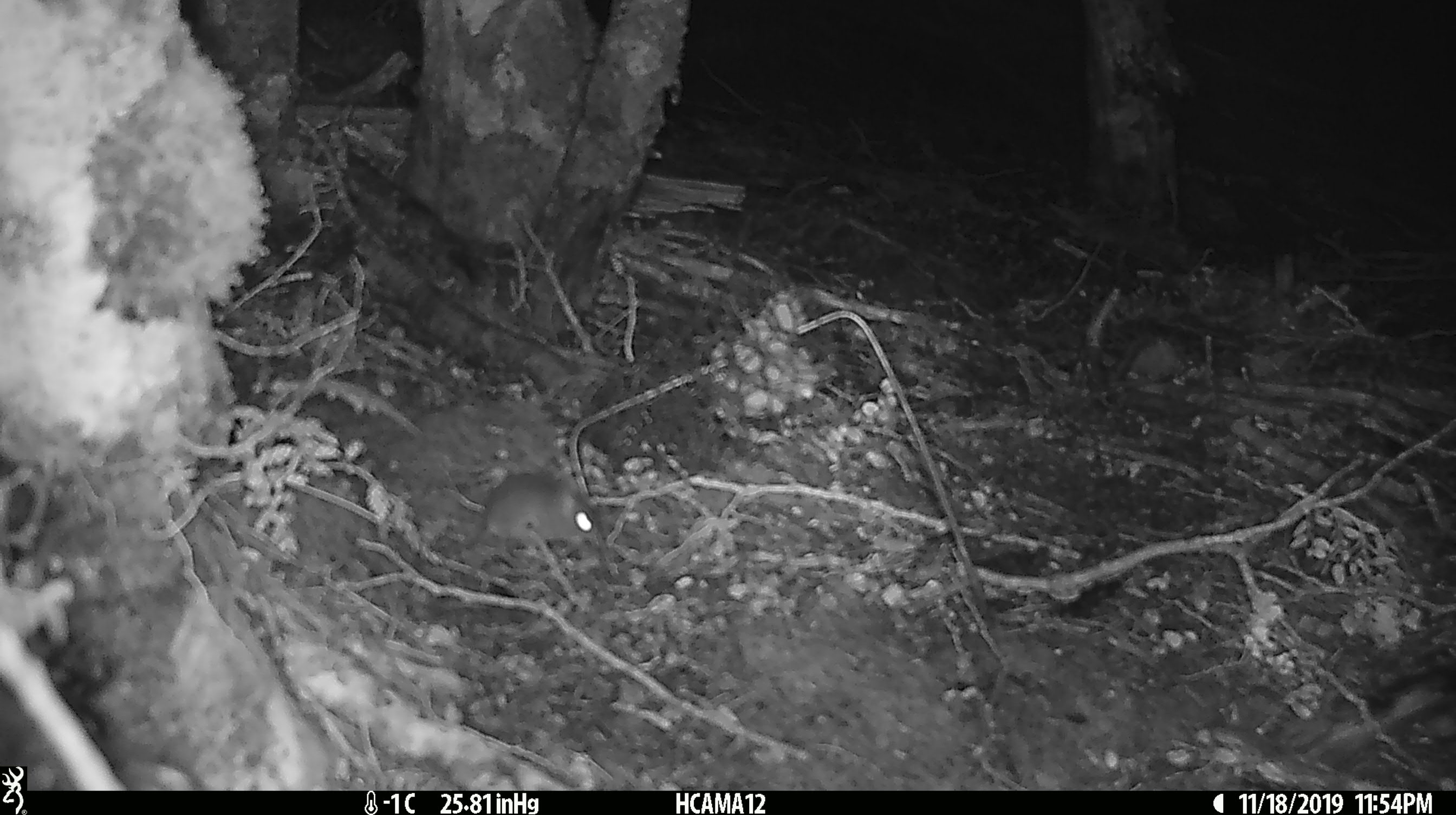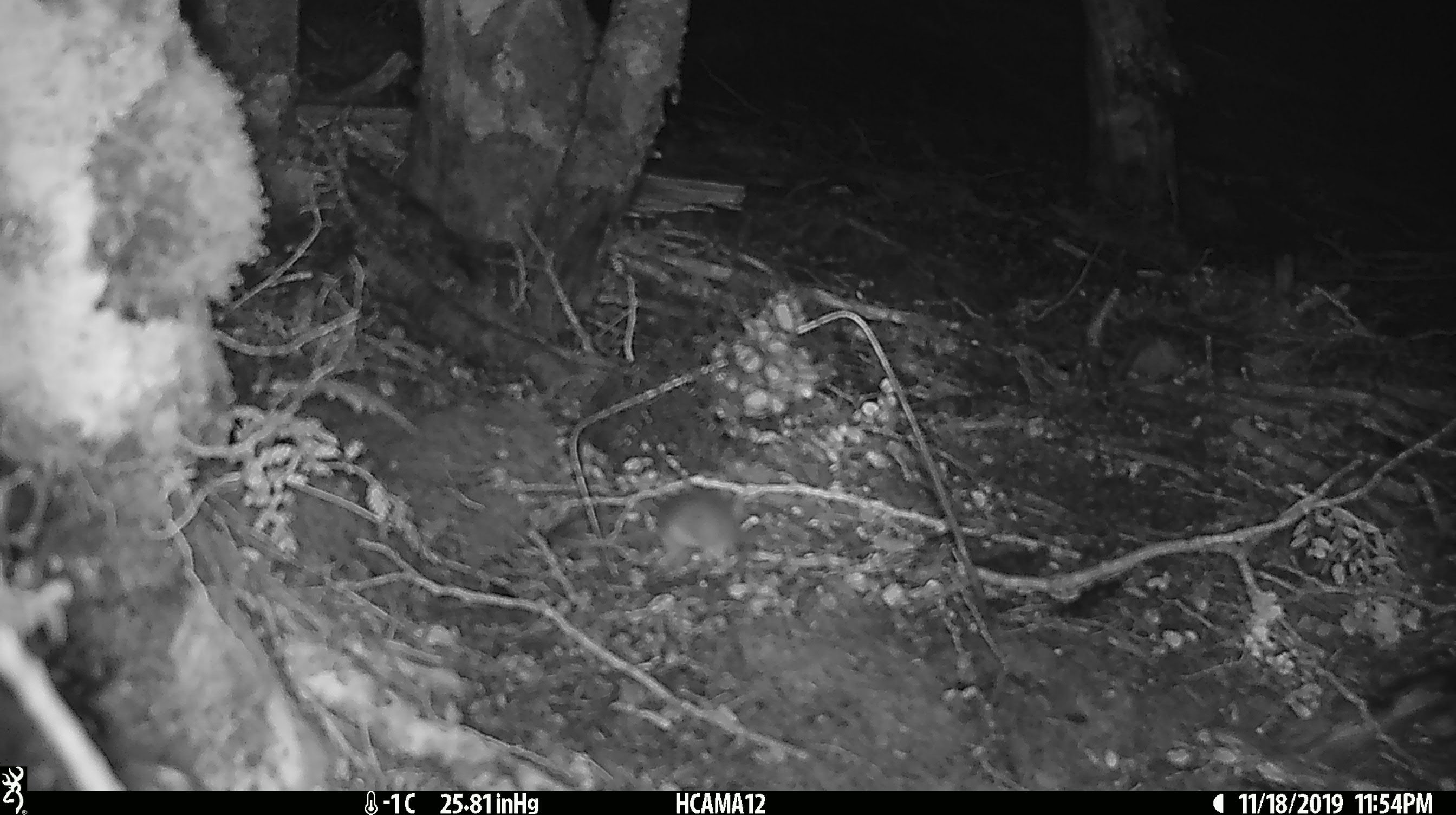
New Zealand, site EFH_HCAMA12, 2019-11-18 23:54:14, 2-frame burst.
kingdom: Animalia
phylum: Chordata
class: Mammalia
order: Rodentia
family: Muridae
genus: Mus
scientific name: Mus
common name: mouse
Mouse (Mus).